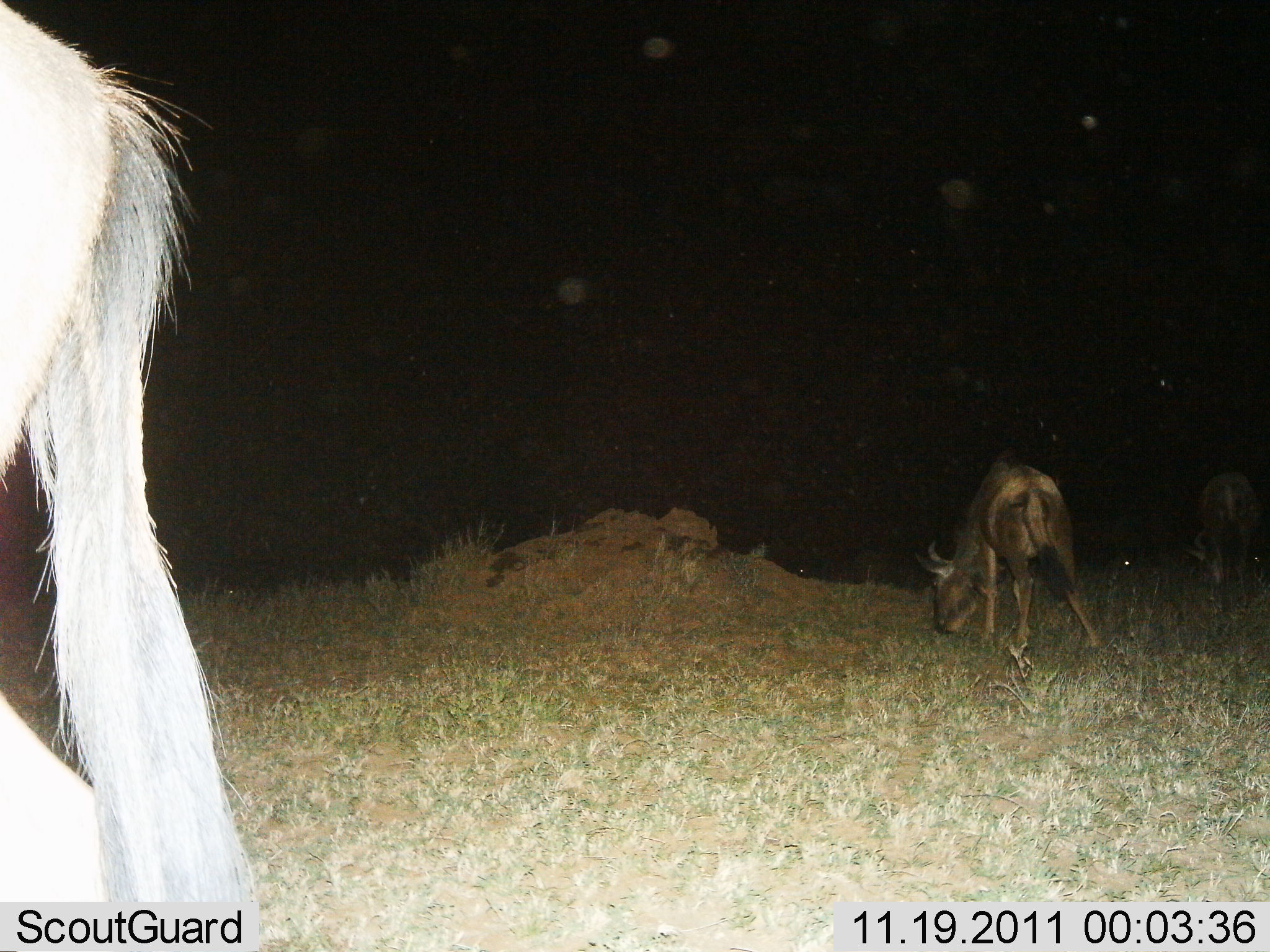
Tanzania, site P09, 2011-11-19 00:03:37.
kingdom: Animalia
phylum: Chordata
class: Mammalia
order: Artiodactyla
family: Bovidae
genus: Connochaetes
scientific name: Connochaetes taurinus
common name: blue wildebeest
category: wildebeest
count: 3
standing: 30%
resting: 0%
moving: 20%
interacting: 0%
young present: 10%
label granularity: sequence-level